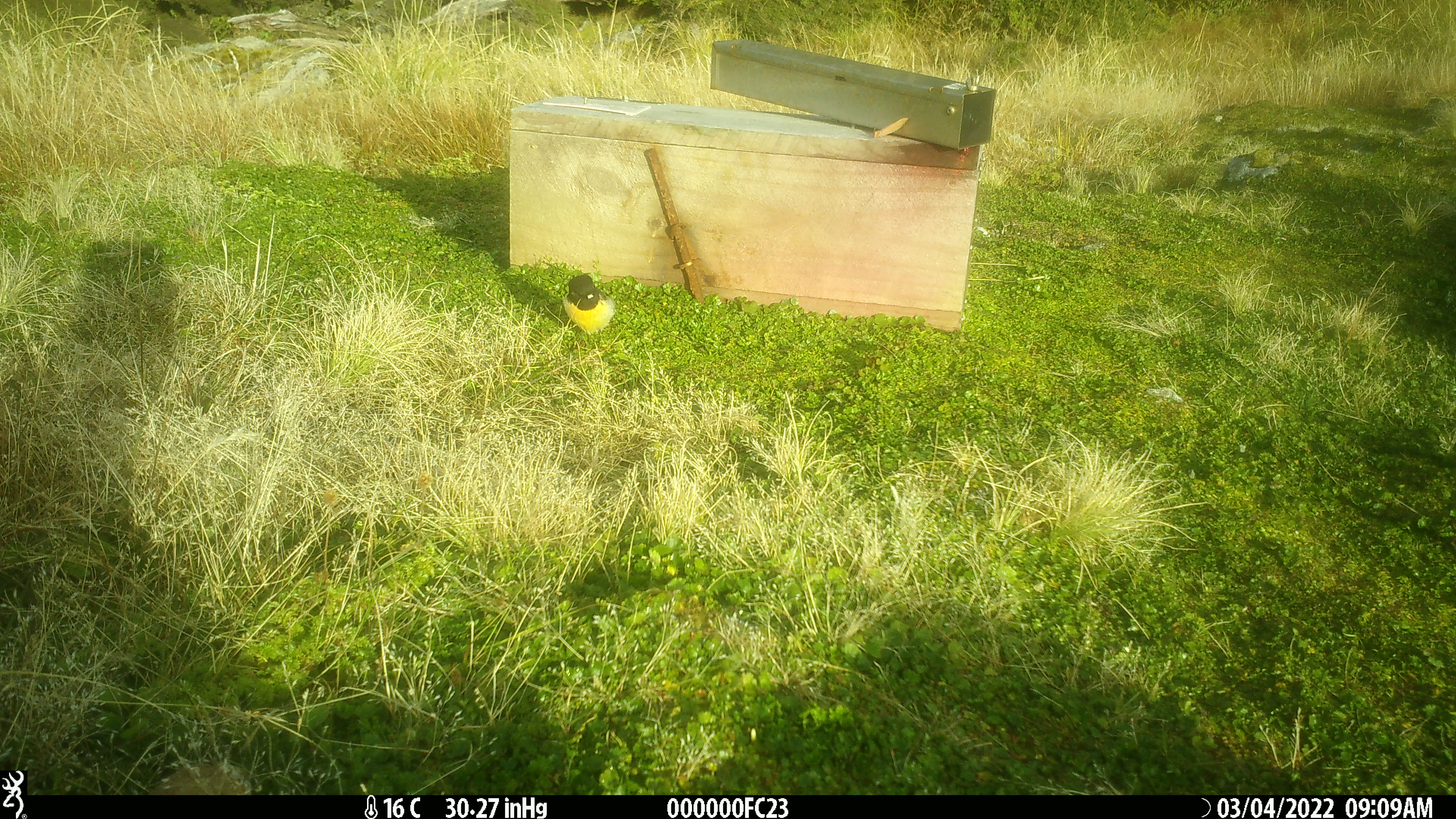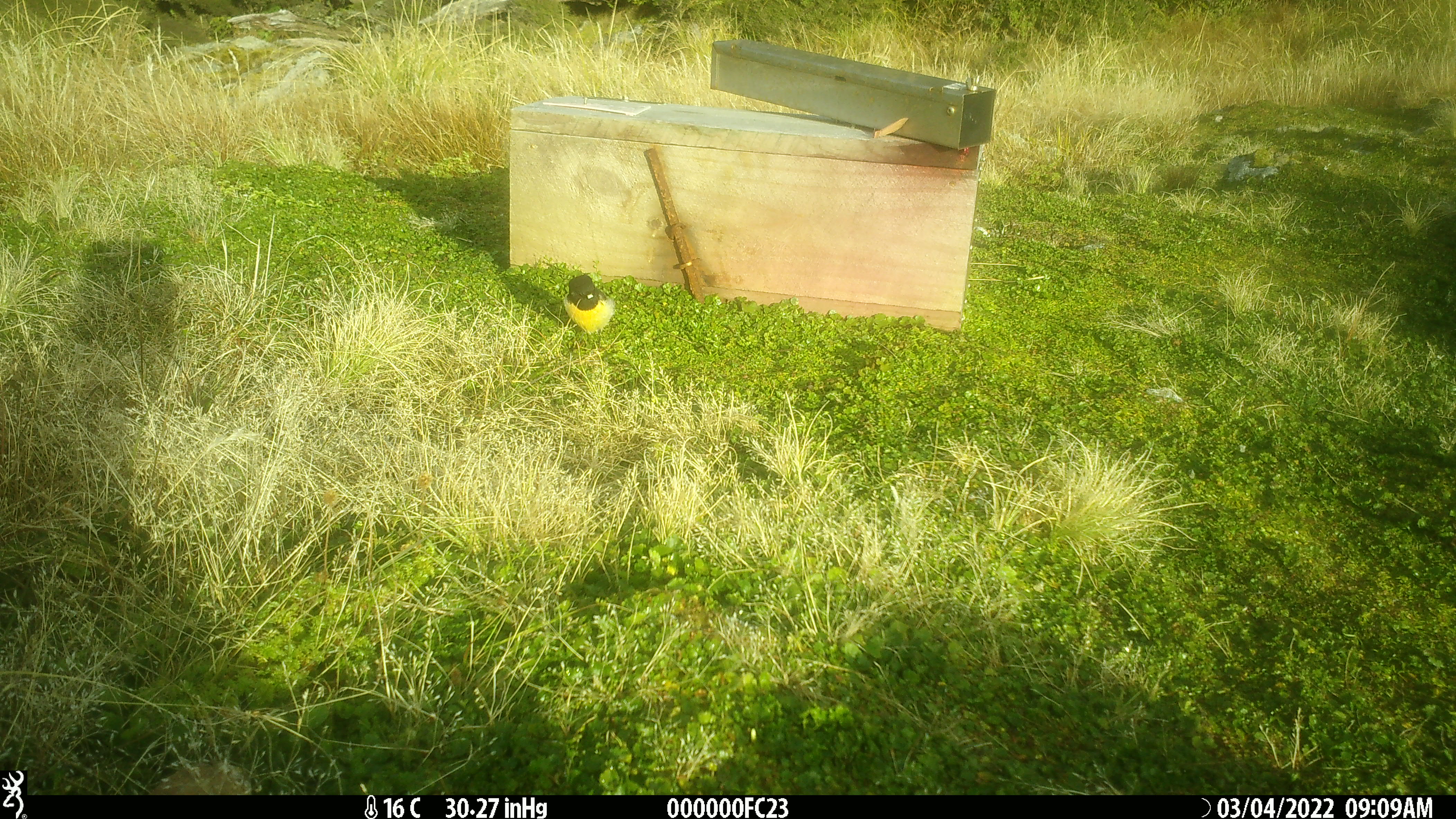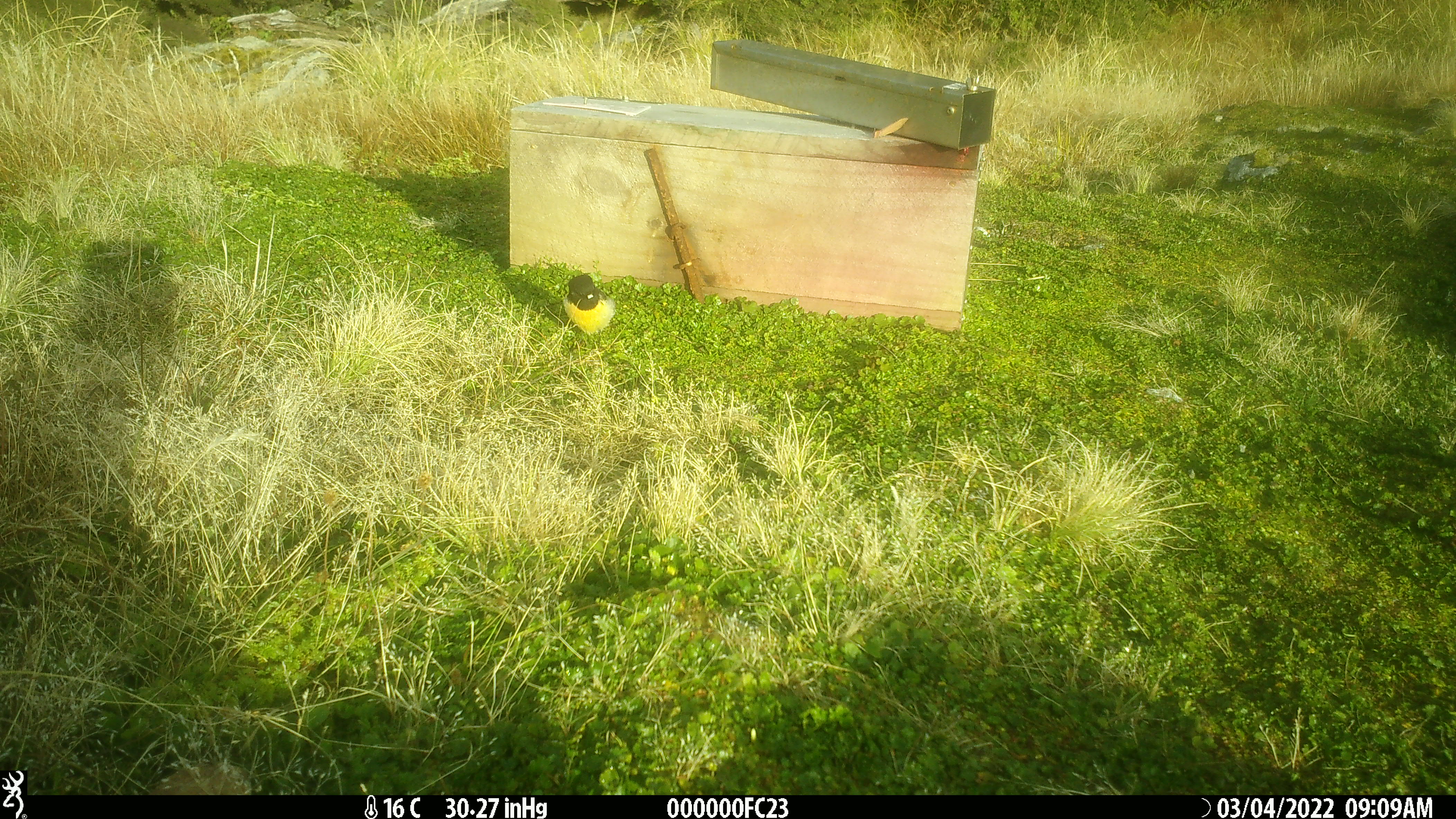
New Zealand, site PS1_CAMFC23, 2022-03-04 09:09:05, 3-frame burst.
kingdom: Animalia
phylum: Chordata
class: Aves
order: Passeriformes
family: Petroicidae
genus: Petroica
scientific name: Petroica macrocephala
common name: tomtit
Tomtit (Petroica macrocephala).